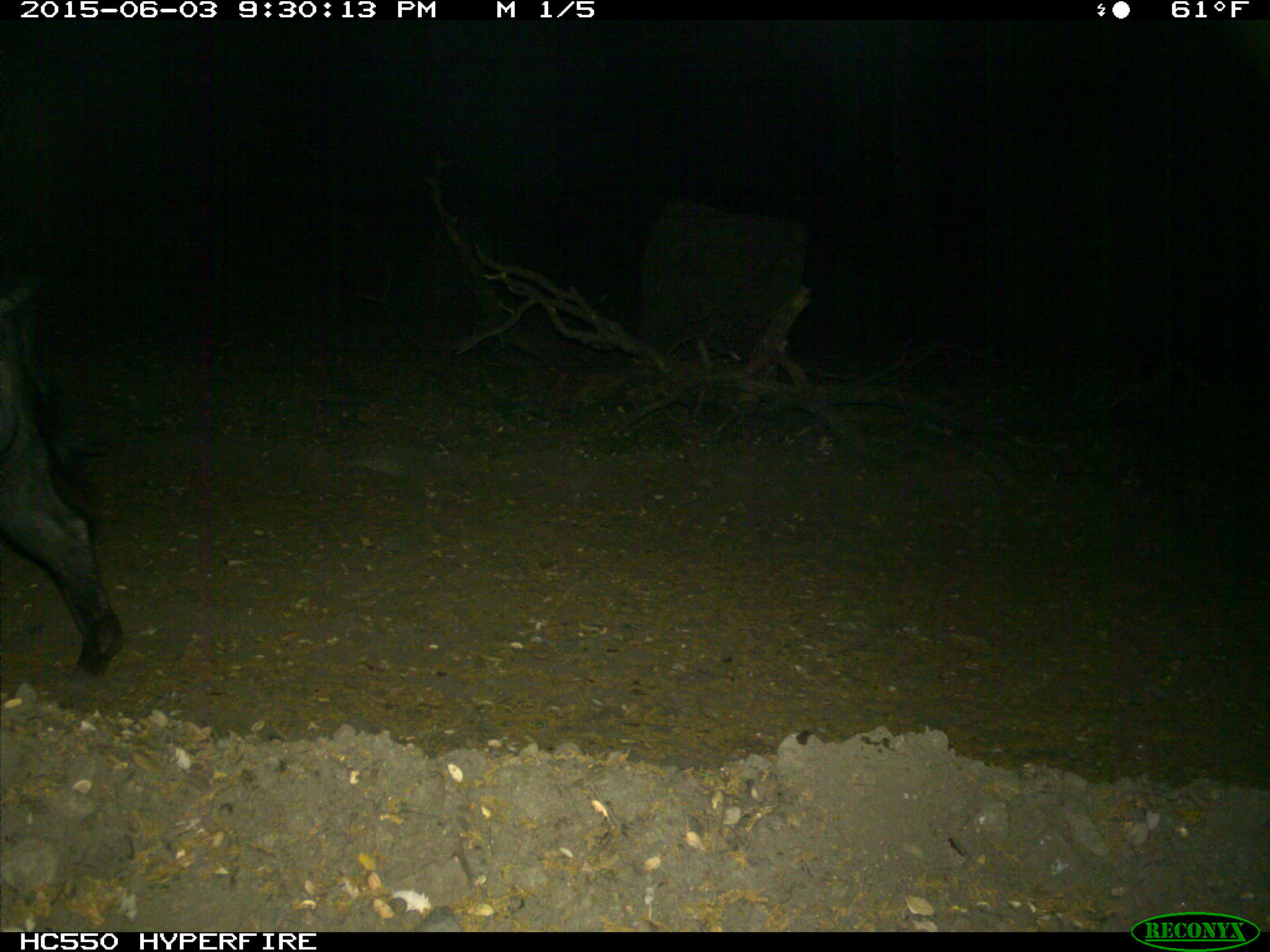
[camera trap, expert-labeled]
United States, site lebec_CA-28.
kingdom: Animalia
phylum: Chordata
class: Mammalia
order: Artiodactyla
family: Suidae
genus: Sus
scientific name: Sus scrofa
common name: wild boar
Sus scrofa (wild boar).